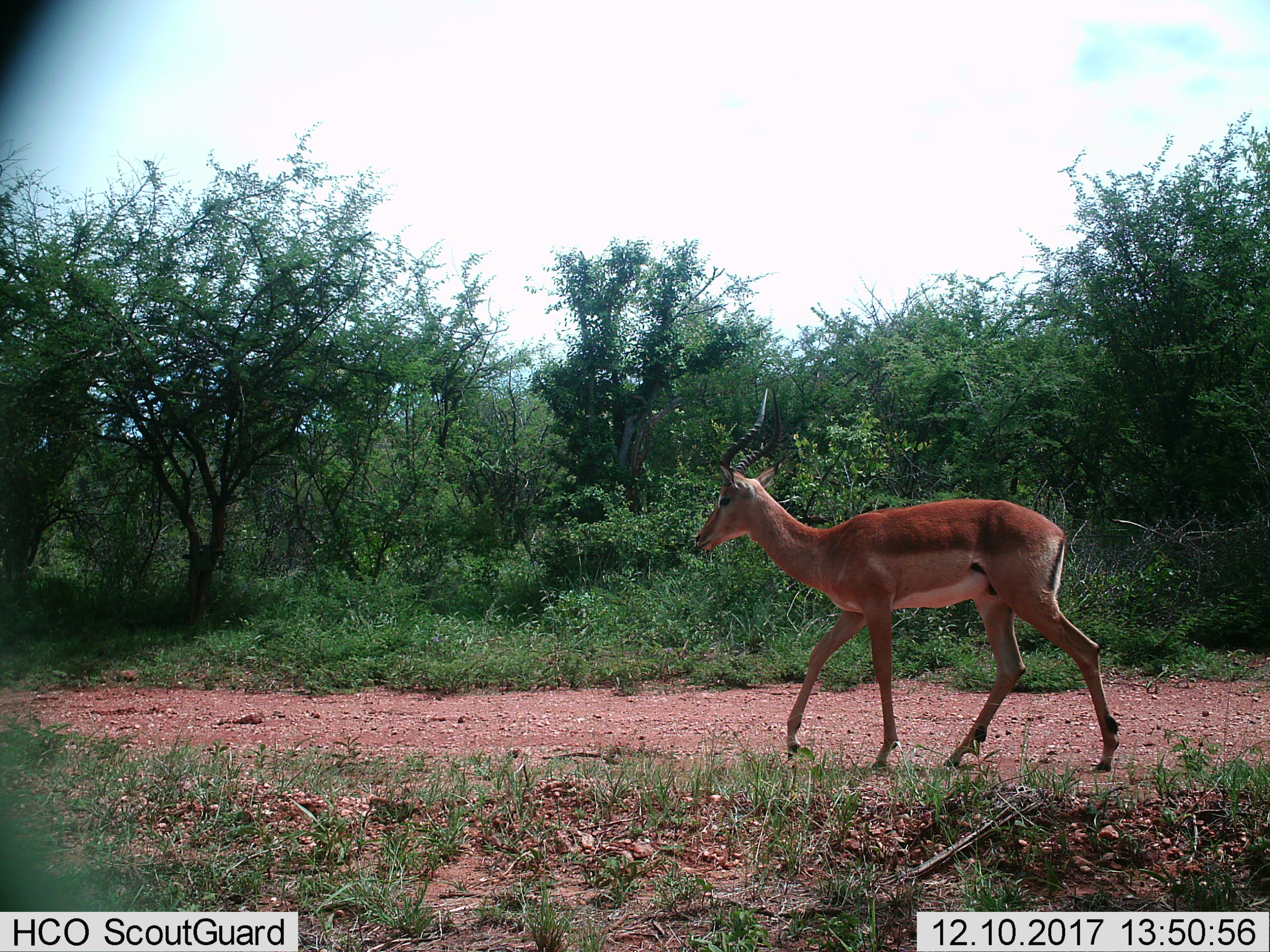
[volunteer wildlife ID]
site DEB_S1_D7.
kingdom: Animalia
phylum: Chordata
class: Mammalia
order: Artiodactyla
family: Bovidae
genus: Aepyceros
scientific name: Aepyceros melampus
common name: impala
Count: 1.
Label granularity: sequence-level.